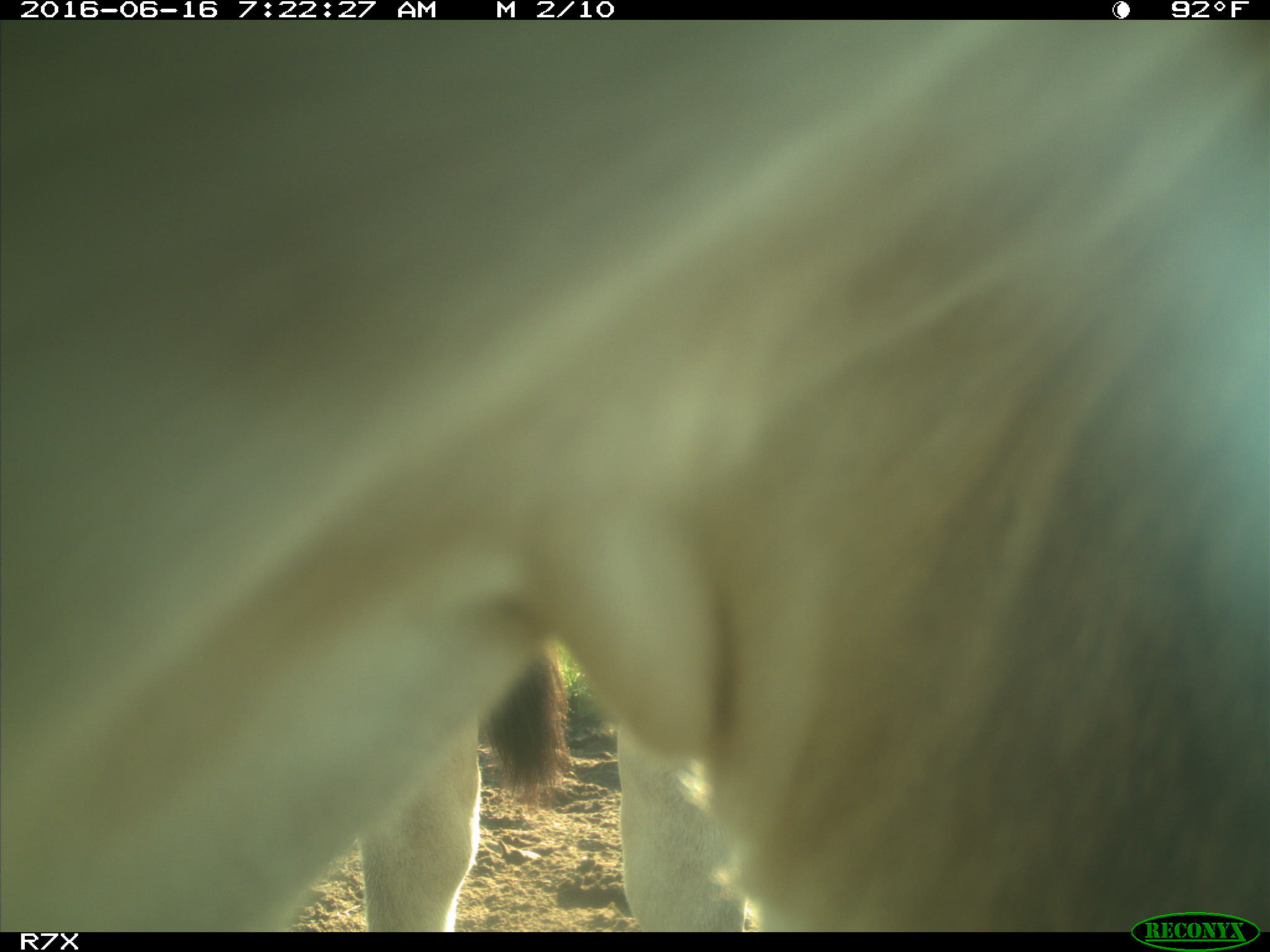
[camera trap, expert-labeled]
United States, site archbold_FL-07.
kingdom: Animalia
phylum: Chordata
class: Mammalia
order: Artiodactyla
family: Bovidae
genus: Bos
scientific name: Bos taurus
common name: domestic cow